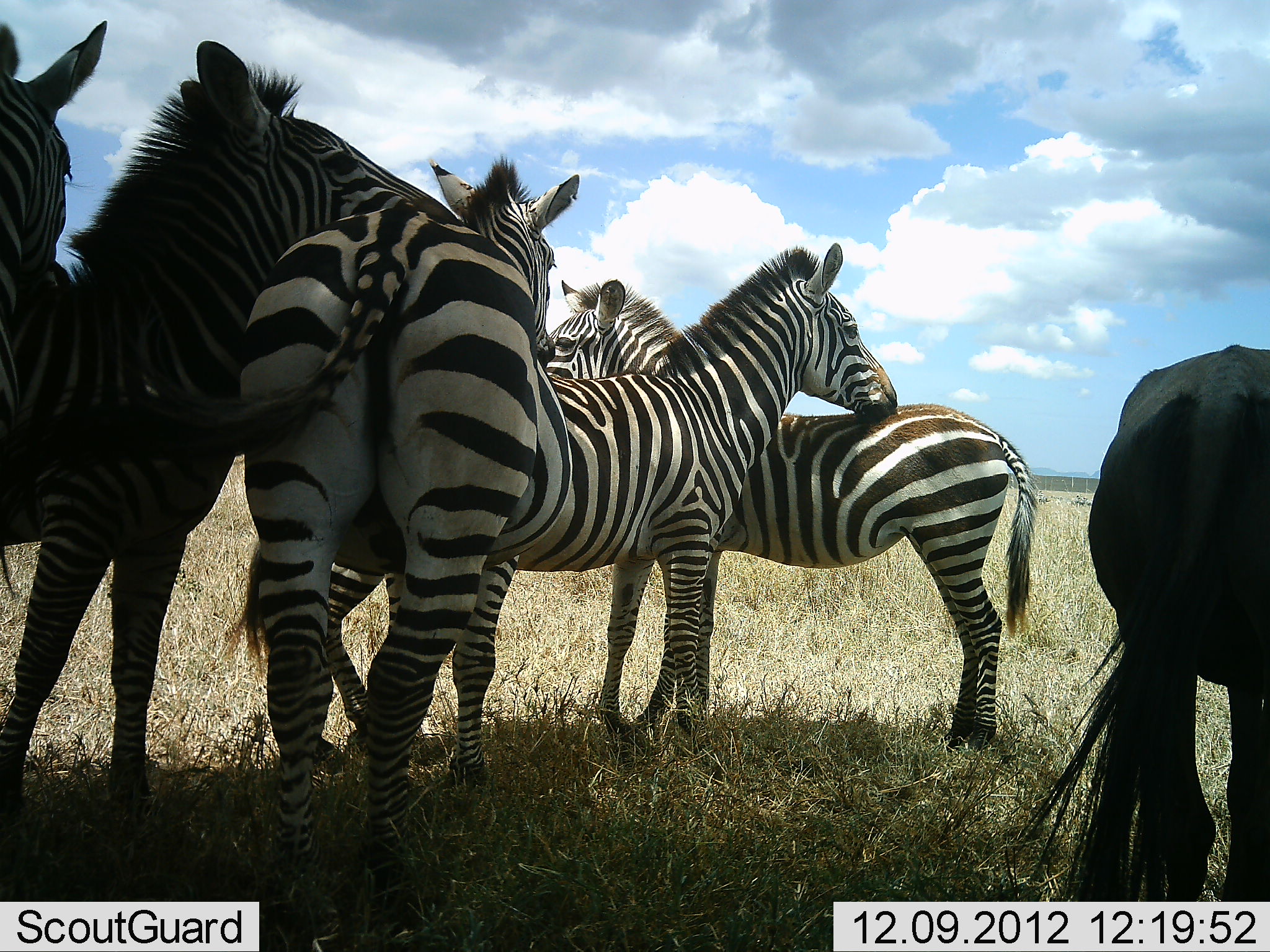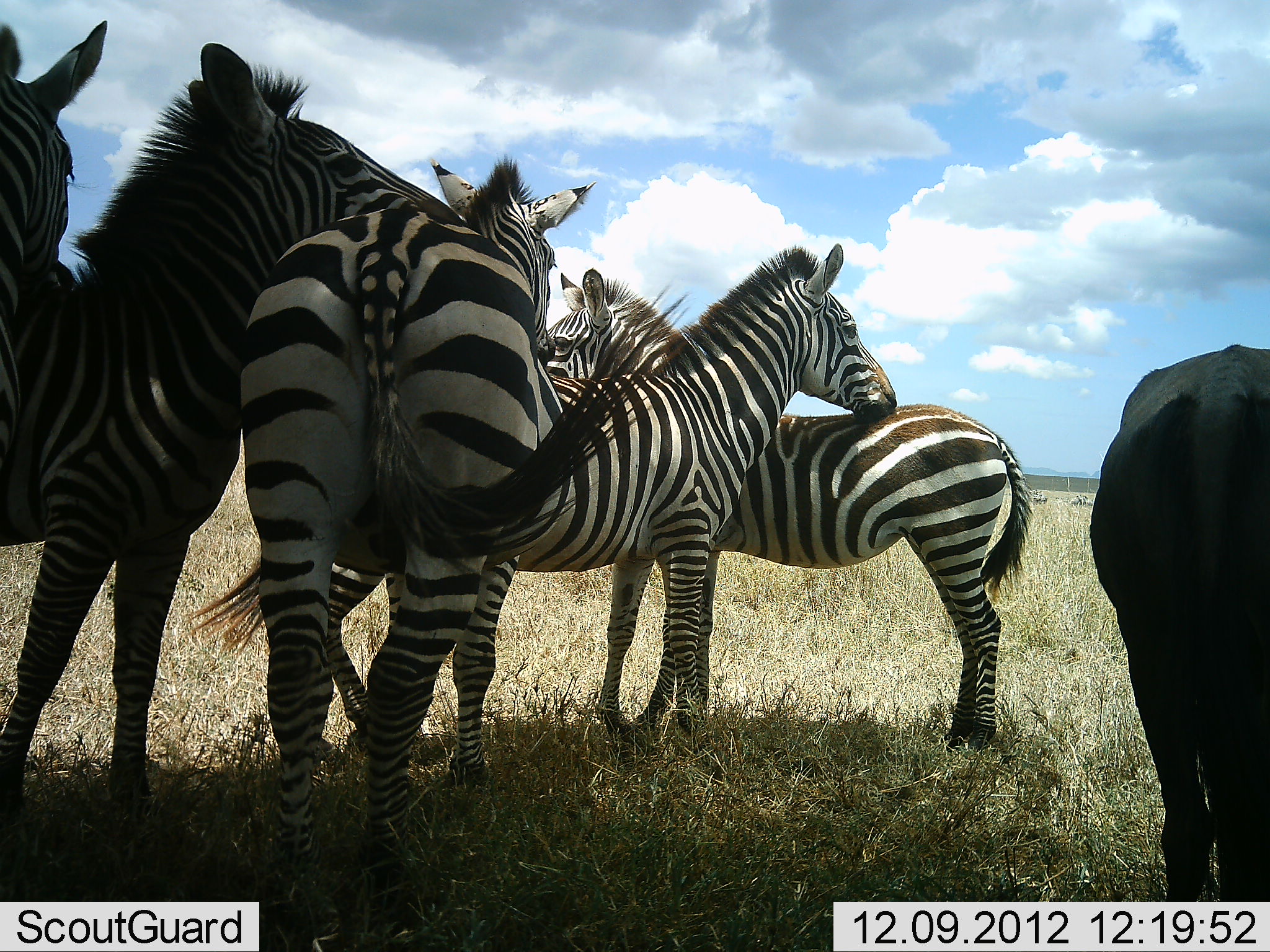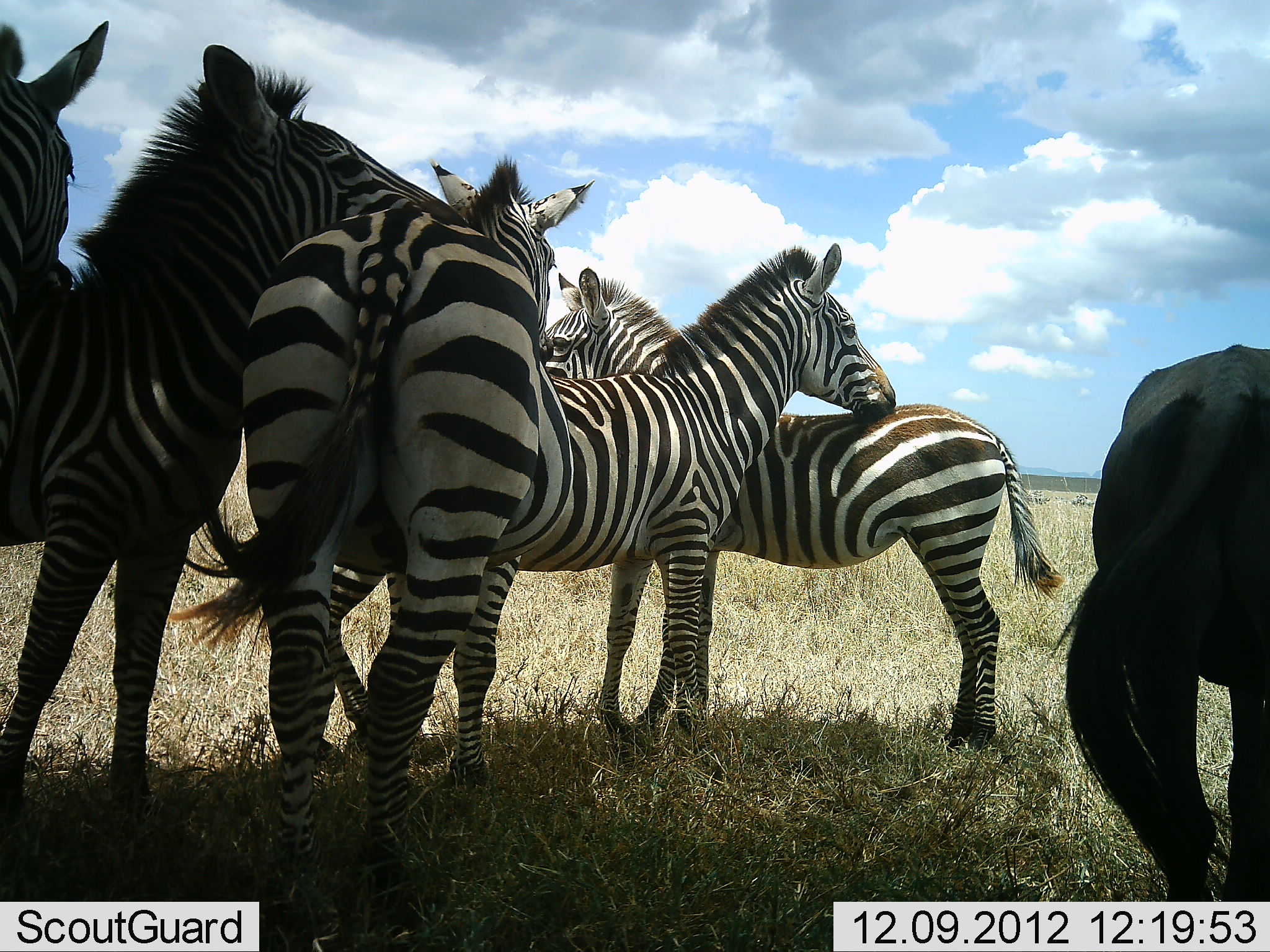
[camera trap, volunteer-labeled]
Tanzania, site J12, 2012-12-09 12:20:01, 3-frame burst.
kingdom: Animalia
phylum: Chordata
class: Mammalia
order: Artiodactyla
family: Bovidae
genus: Connochaetes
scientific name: Connochaetes taurinus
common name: blue wildebeest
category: wildebeest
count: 1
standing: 100%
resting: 0%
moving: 0%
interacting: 0%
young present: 0%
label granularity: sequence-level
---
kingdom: Animalia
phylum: Chordata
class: Mammalia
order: Perissodactyla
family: Equidae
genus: Equus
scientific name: Equus quagga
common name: plains zebra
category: zebra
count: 5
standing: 80%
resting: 10%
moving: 0%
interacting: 40%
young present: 5%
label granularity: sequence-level